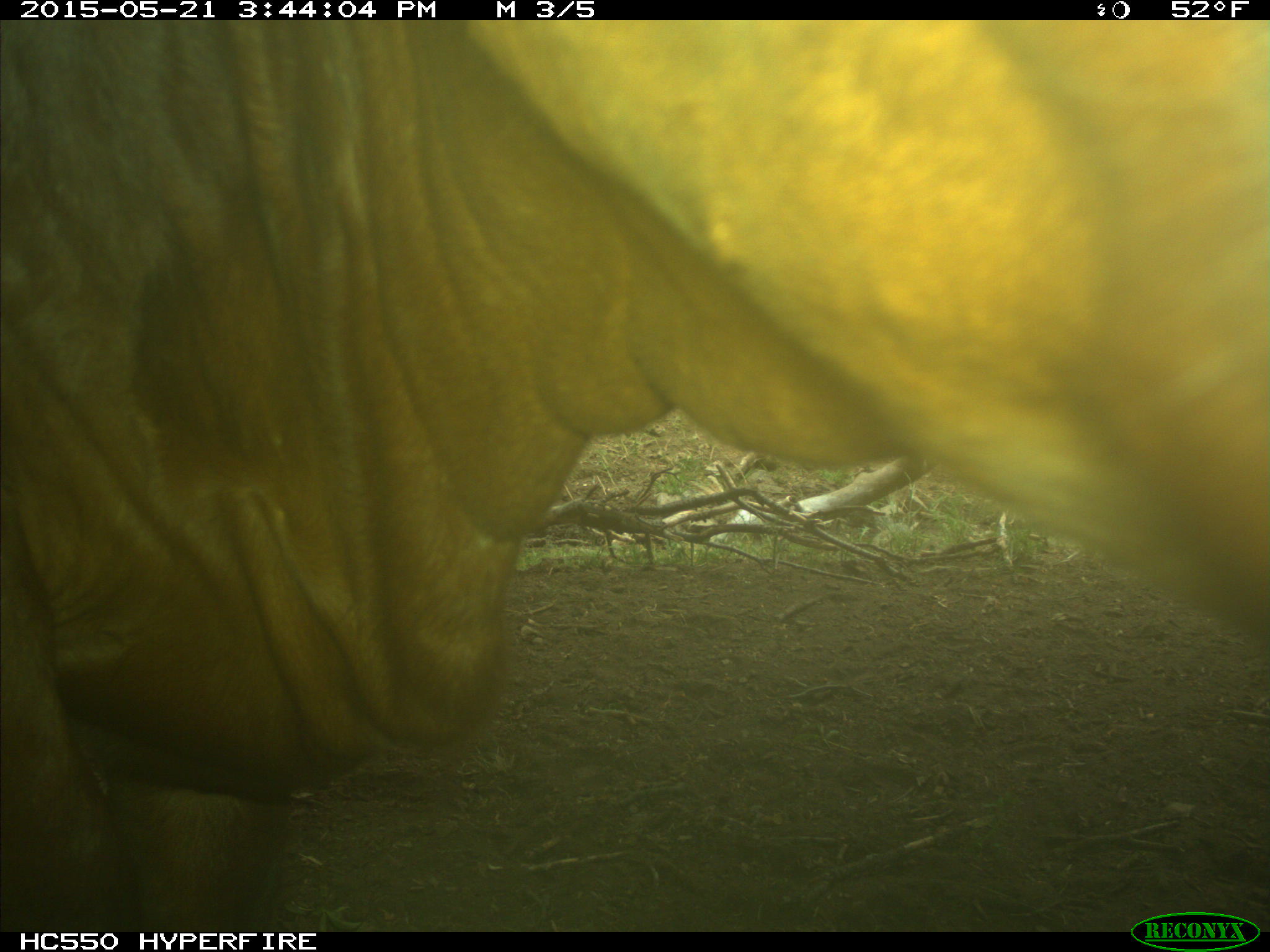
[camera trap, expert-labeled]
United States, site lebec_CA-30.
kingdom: Animalia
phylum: Chordata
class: Mammalia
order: Artiodactyla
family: Bovidae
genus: Bos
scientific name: Bos taurus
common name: domestic cow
Bos taurus (domestic cow).